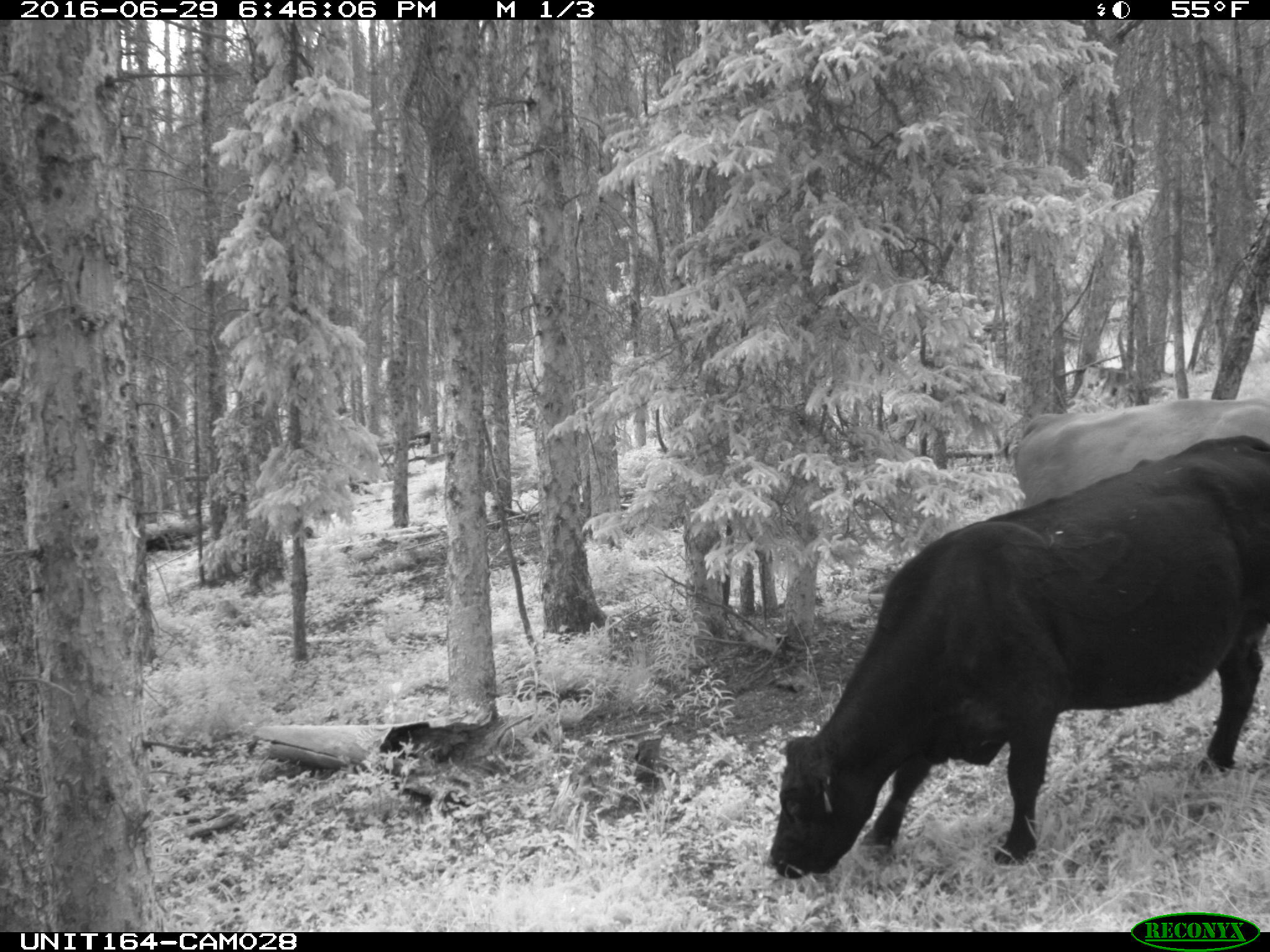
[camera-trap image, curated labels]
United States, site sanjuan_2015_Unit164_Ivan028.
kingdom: Animalia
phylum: Chordata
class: Mammalia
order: Artiodactyla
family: Bovidae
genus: Bos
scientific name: Bos taurus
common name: domestic cow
Bos taurus (domestic cow).